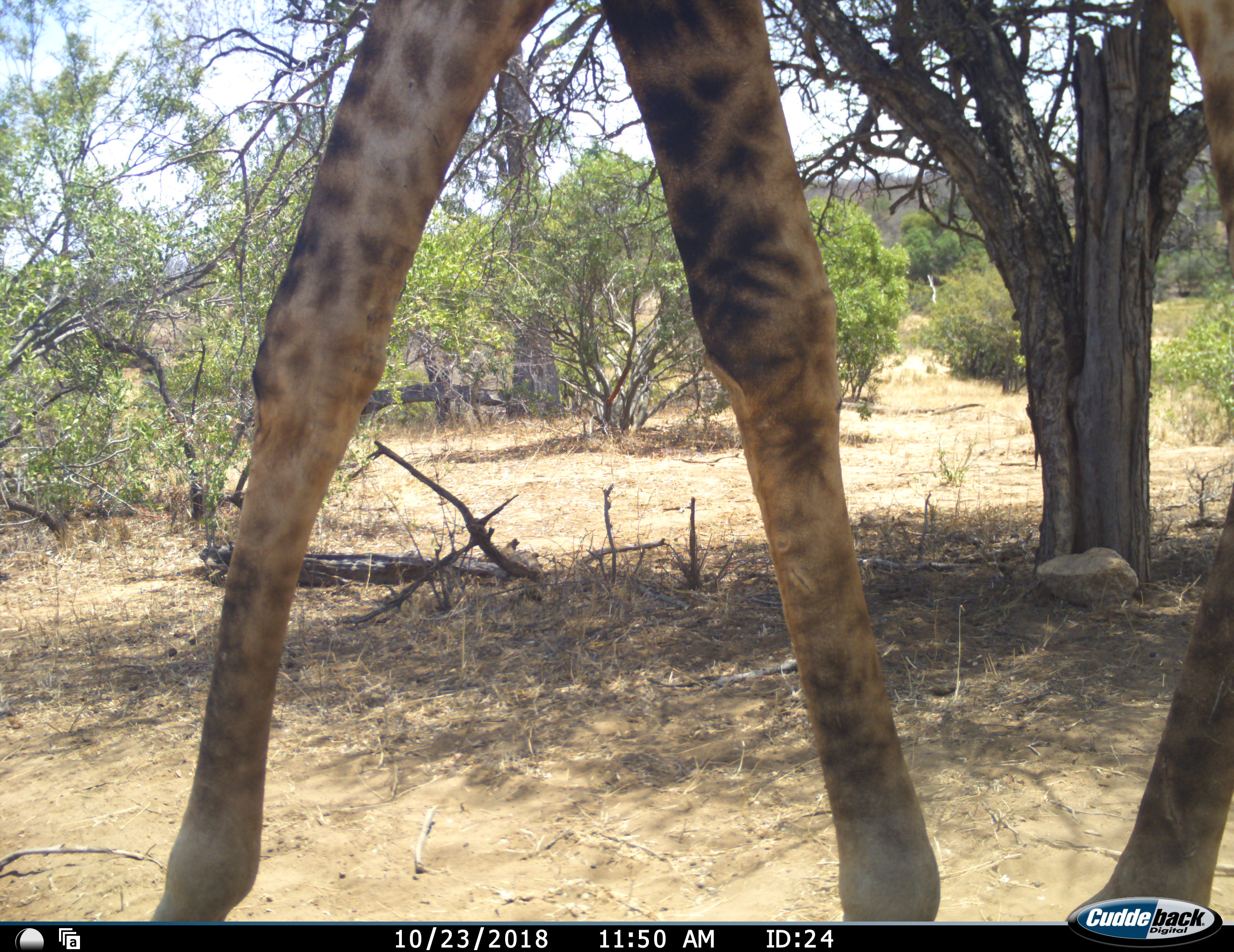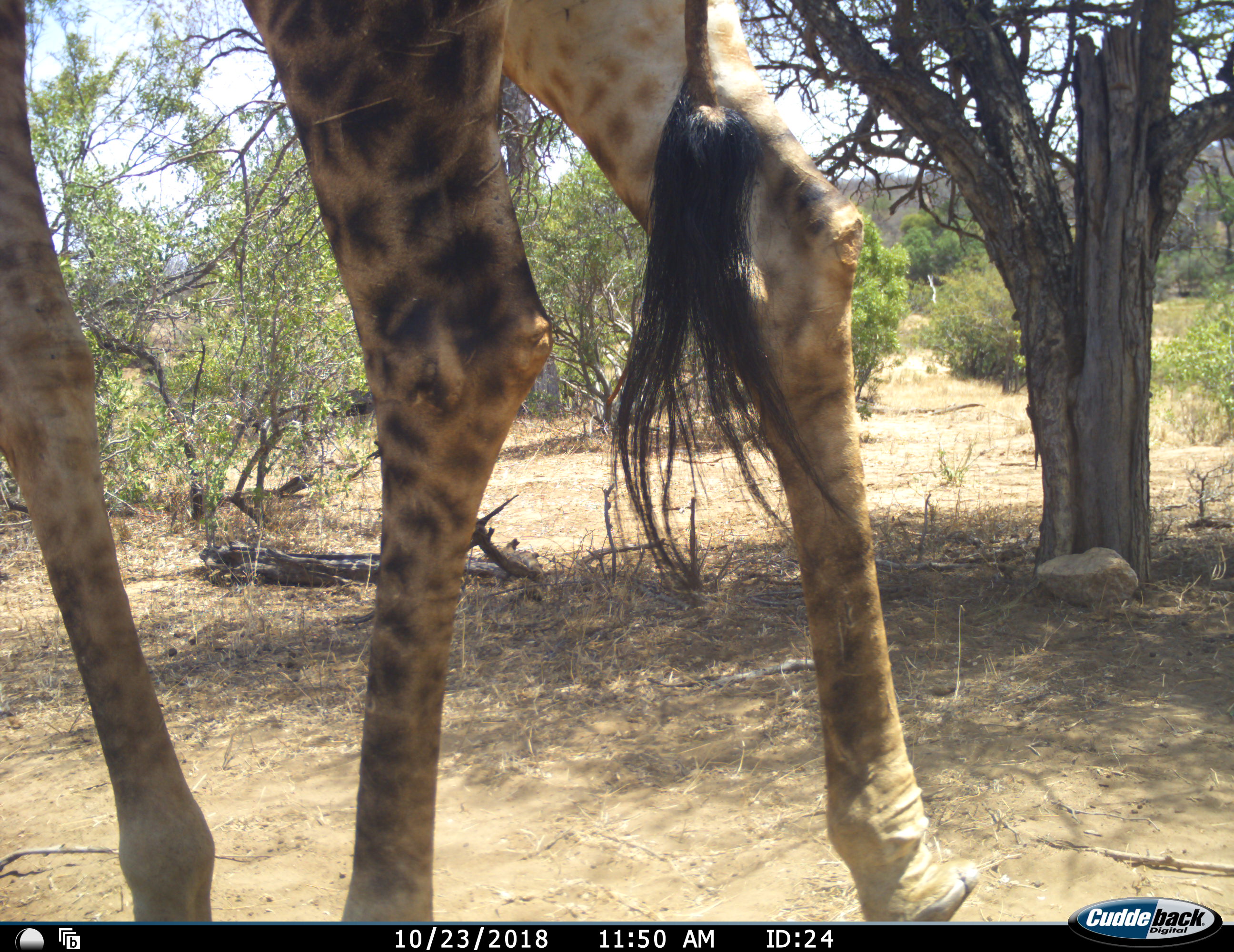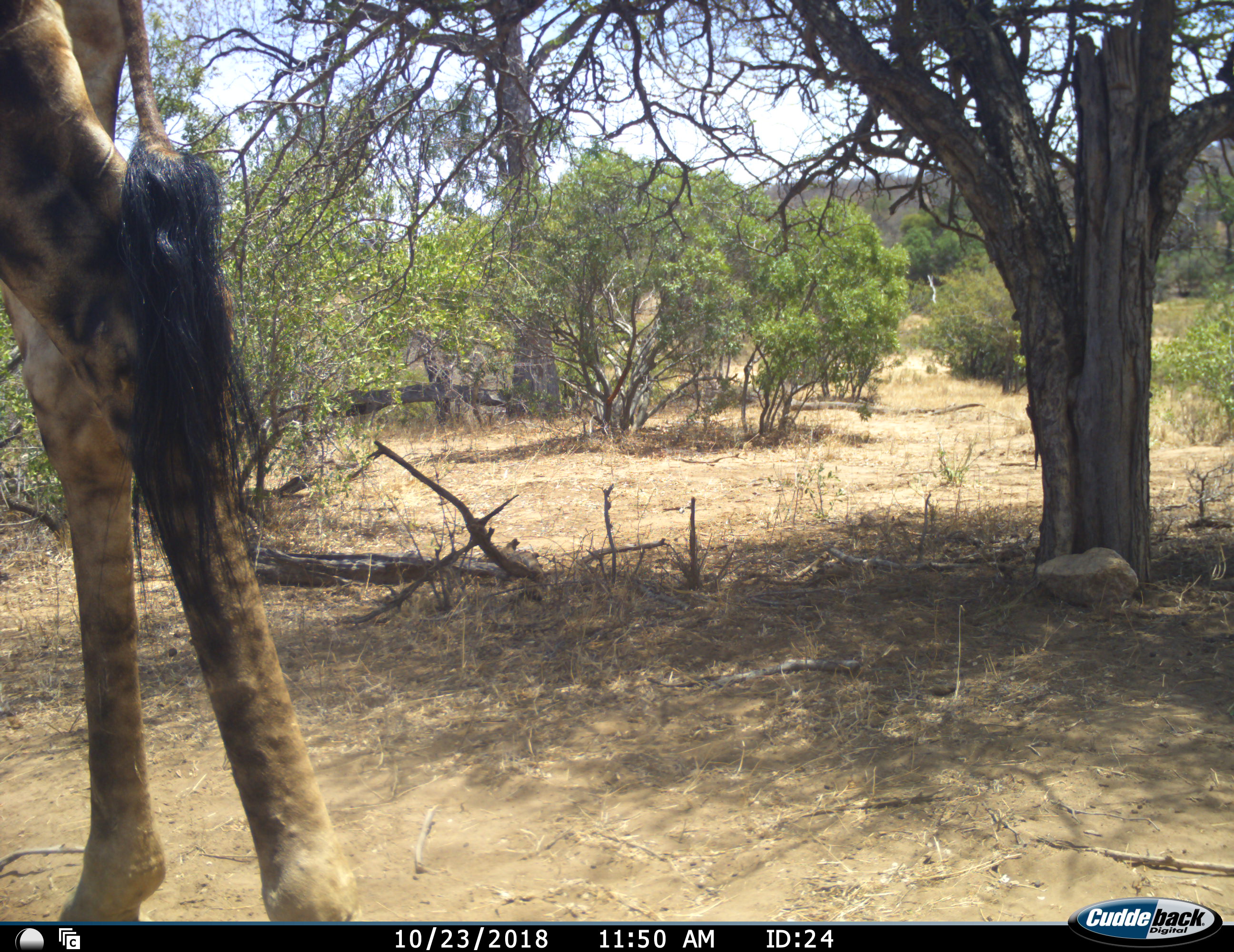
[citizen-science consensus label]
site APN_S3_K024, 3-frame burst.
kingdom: Animalia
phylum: Chordata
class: Mammalia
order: Artiodactyla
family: Giraffidae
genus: Giraffa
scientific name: Giraffa camelopardalis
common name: giraffe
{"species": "giraffe (Giraffa camelopardalis)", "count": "1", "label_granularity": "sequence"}